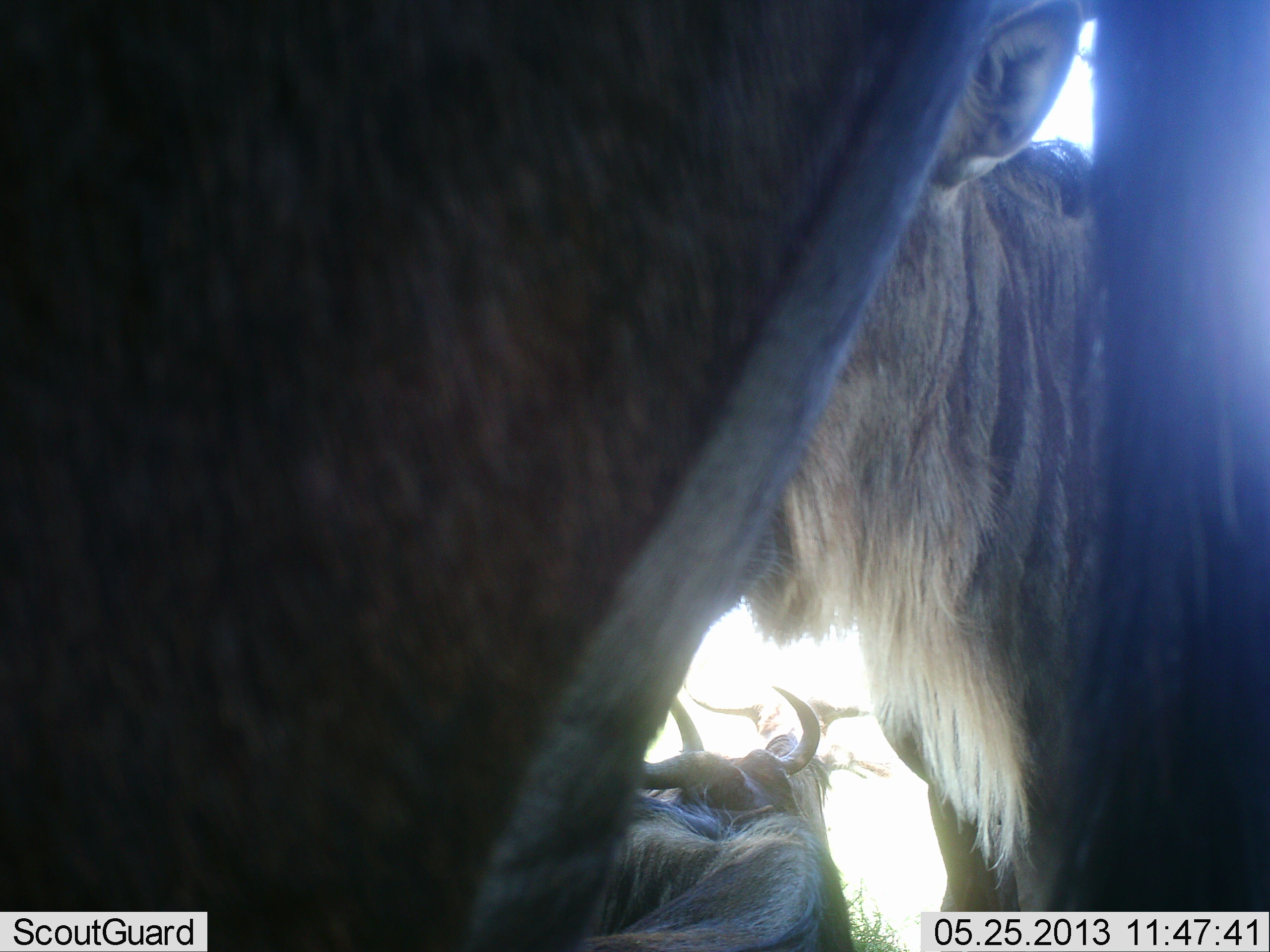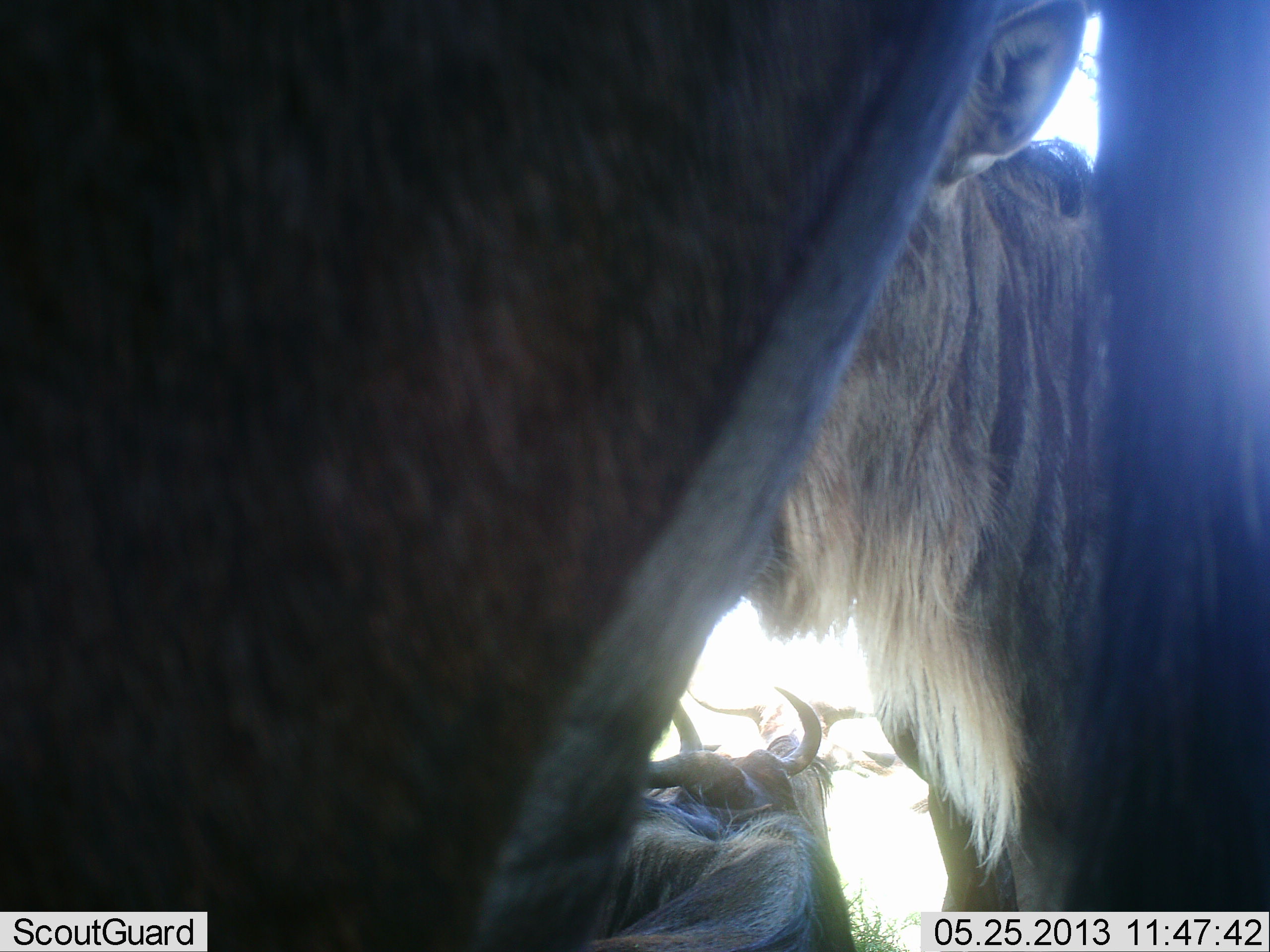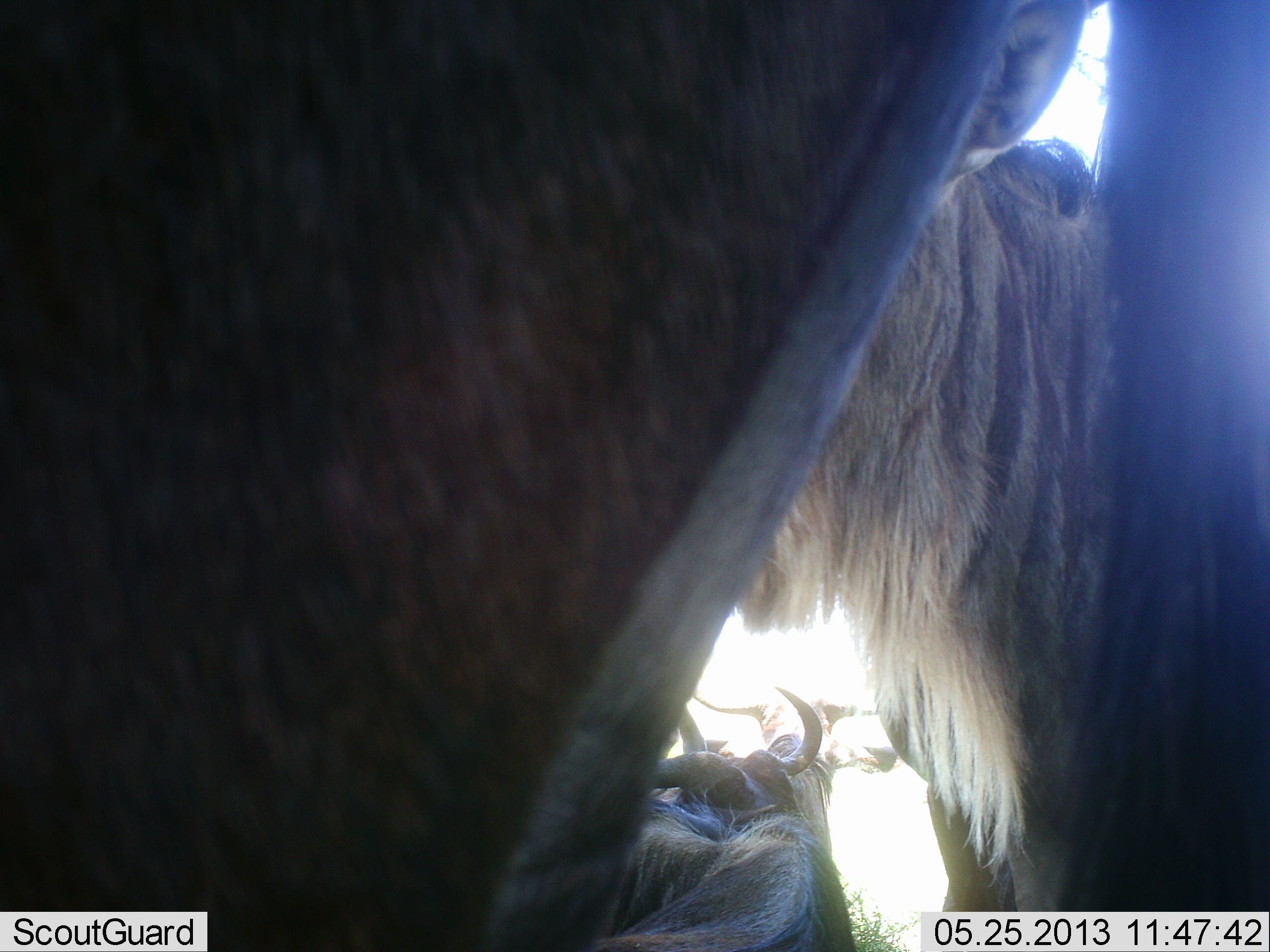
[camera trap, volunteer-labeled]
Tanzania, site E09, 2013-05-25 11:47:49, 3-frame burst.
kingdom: Animalia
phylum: Chordata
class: Mammalia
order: Artiodactyla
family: Bovidae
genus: Connochaetes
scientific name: Connochaetes taurinus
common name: blue wildebeest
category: wildebeest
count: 4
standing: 87%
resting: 65%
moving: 10%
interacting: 10%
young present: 3%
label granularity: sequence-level